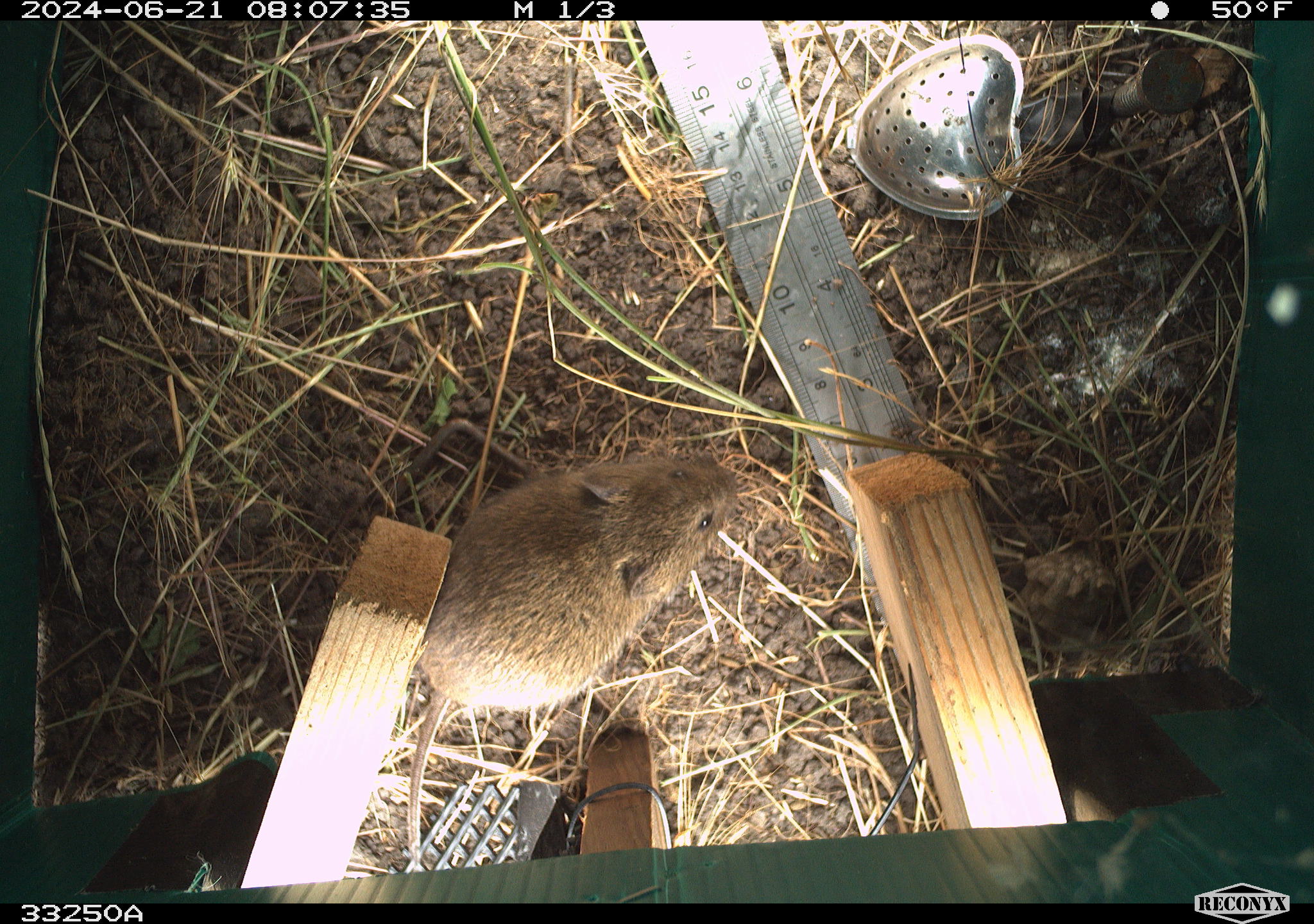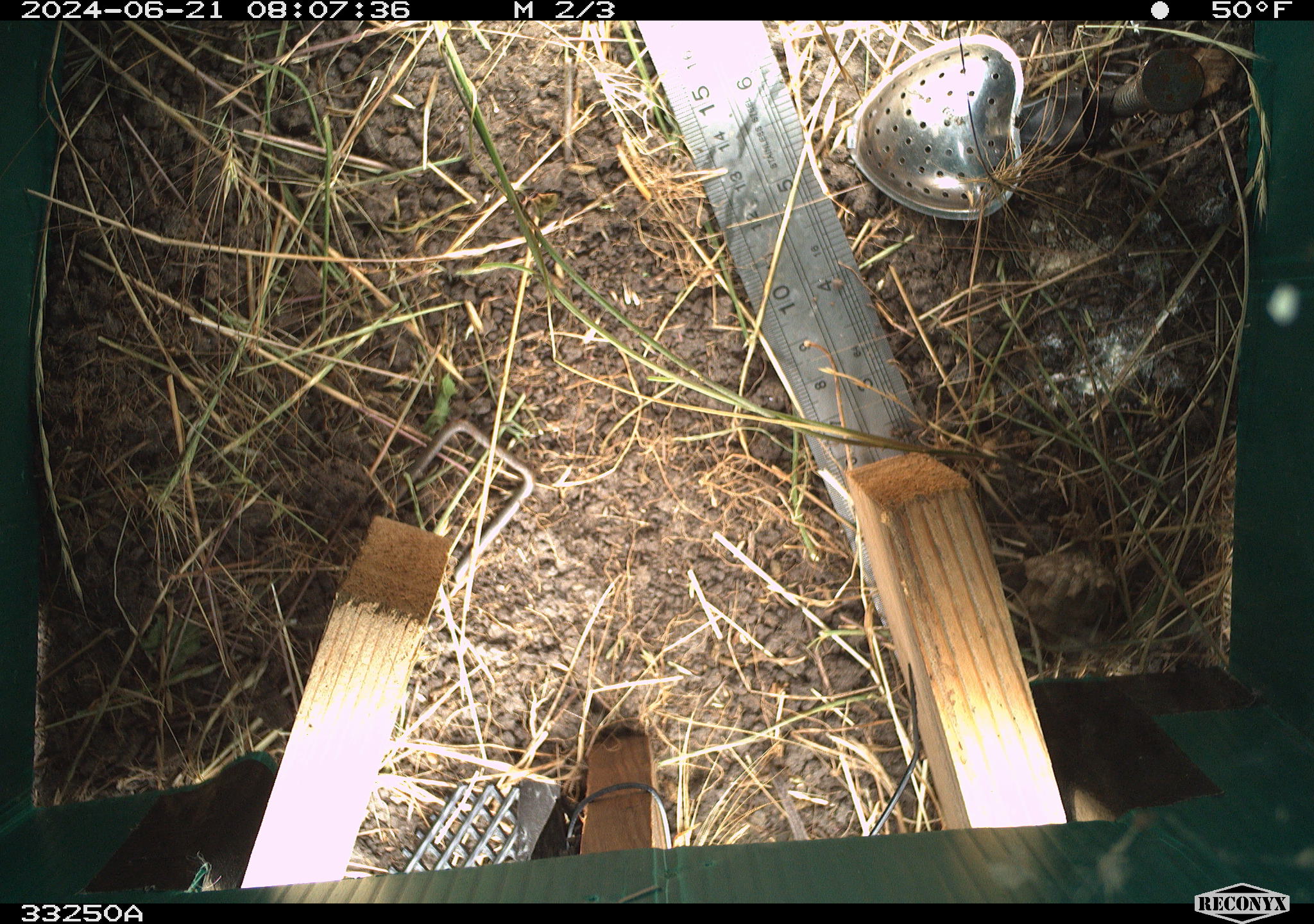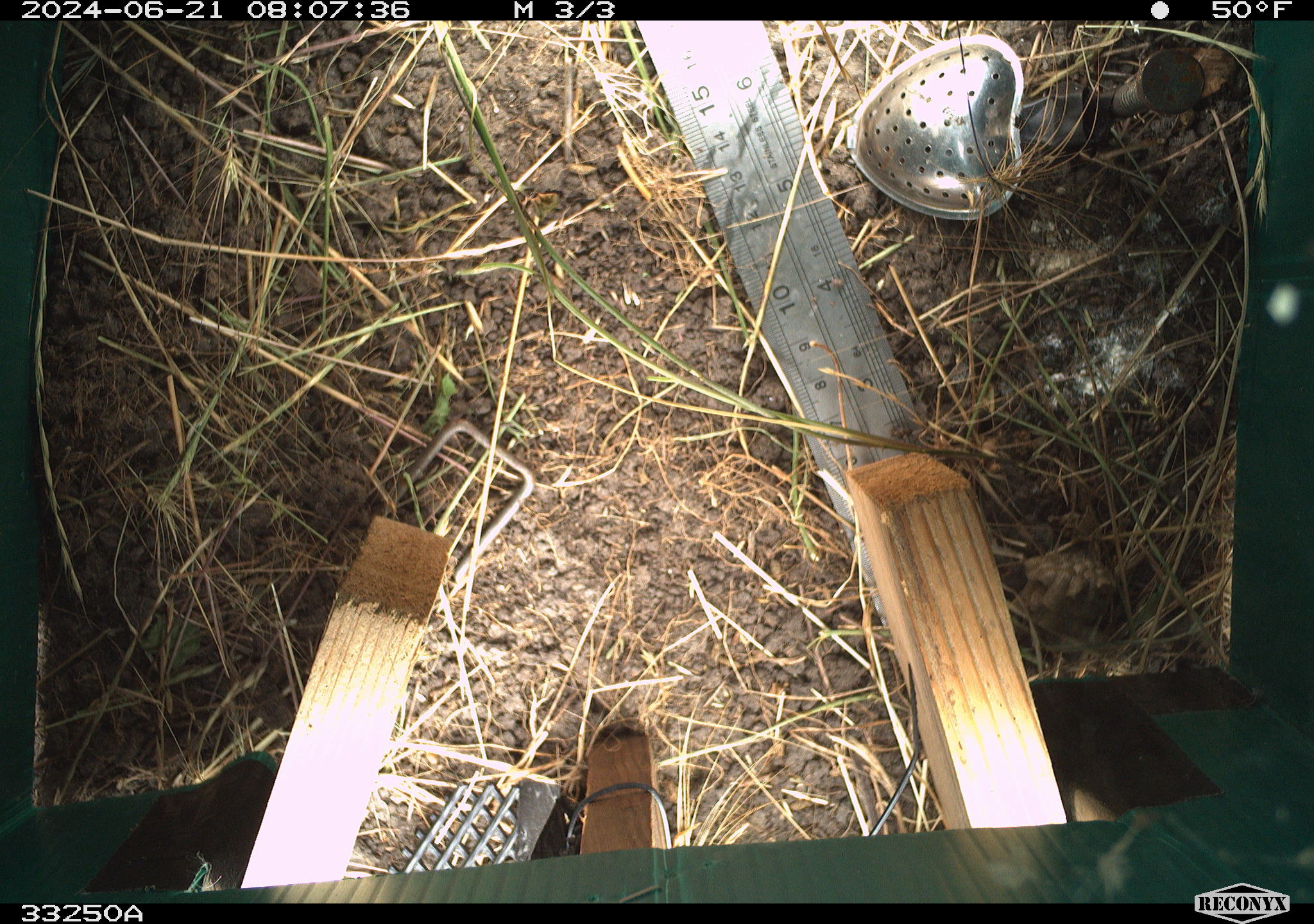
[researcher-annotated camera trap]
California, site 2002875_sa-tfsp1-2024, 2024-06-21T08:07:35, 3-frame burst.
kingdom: Animalia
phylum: Chordata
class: Mammalia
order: Rodentia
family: Cricetidae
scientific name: Arvicolinae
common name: voles, lemmings, and muskrats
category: arvicolinae subfamily